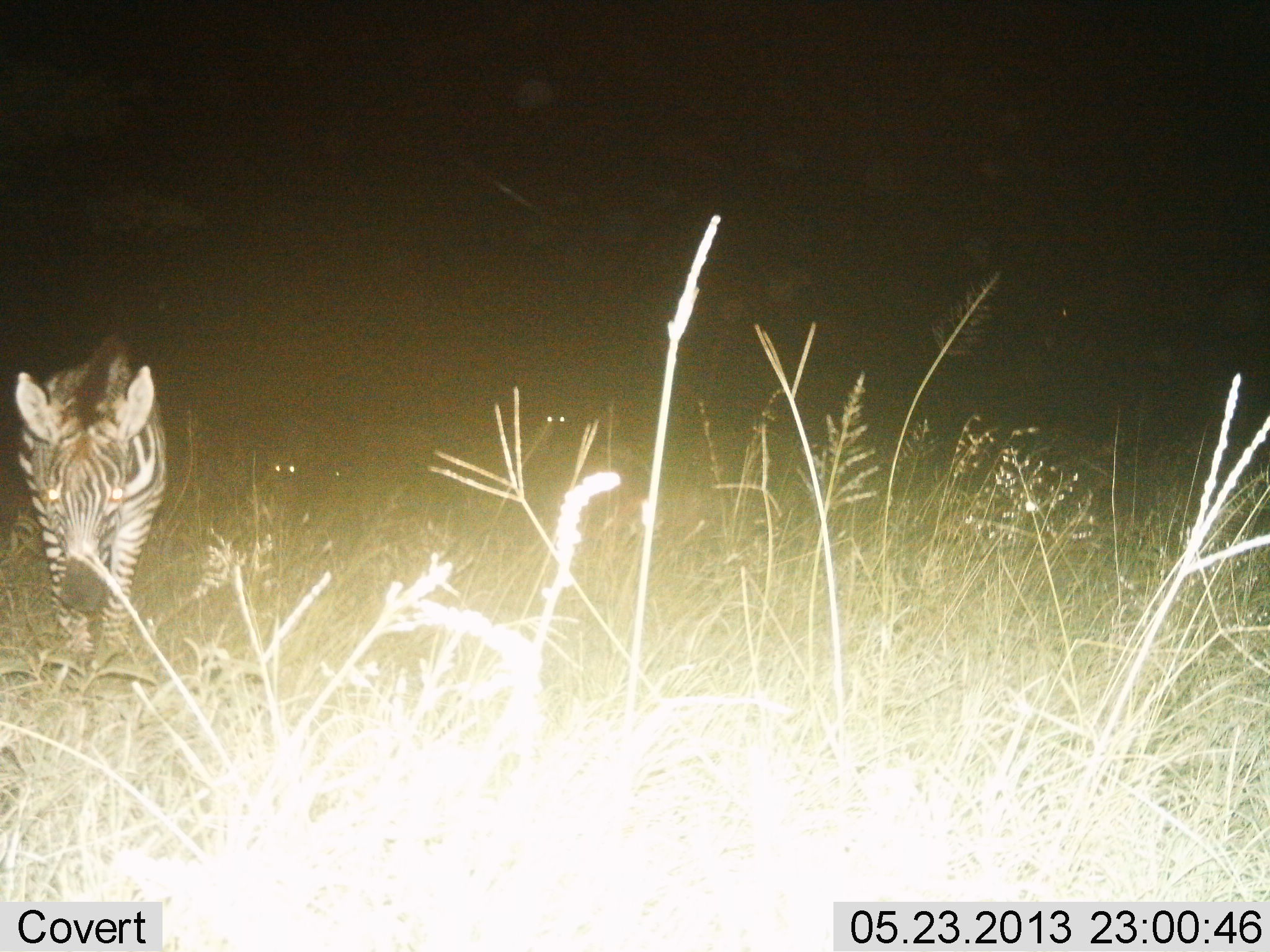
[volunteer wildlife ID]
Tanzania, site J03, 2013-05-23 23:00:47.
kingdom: Animalia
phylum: Chordata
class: Mammalia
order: Perissodactyla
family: Equidae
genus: Equus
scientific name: Equus quagga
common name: plains zebra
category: zebra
Zebra (plains zebra) (Equus quagga), count 1. Behavior (volunteer vote fractions): standing 30%, resting 0%, moving 70%, interacting 0%. Young present (vote fraction): 0%. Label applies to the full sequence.